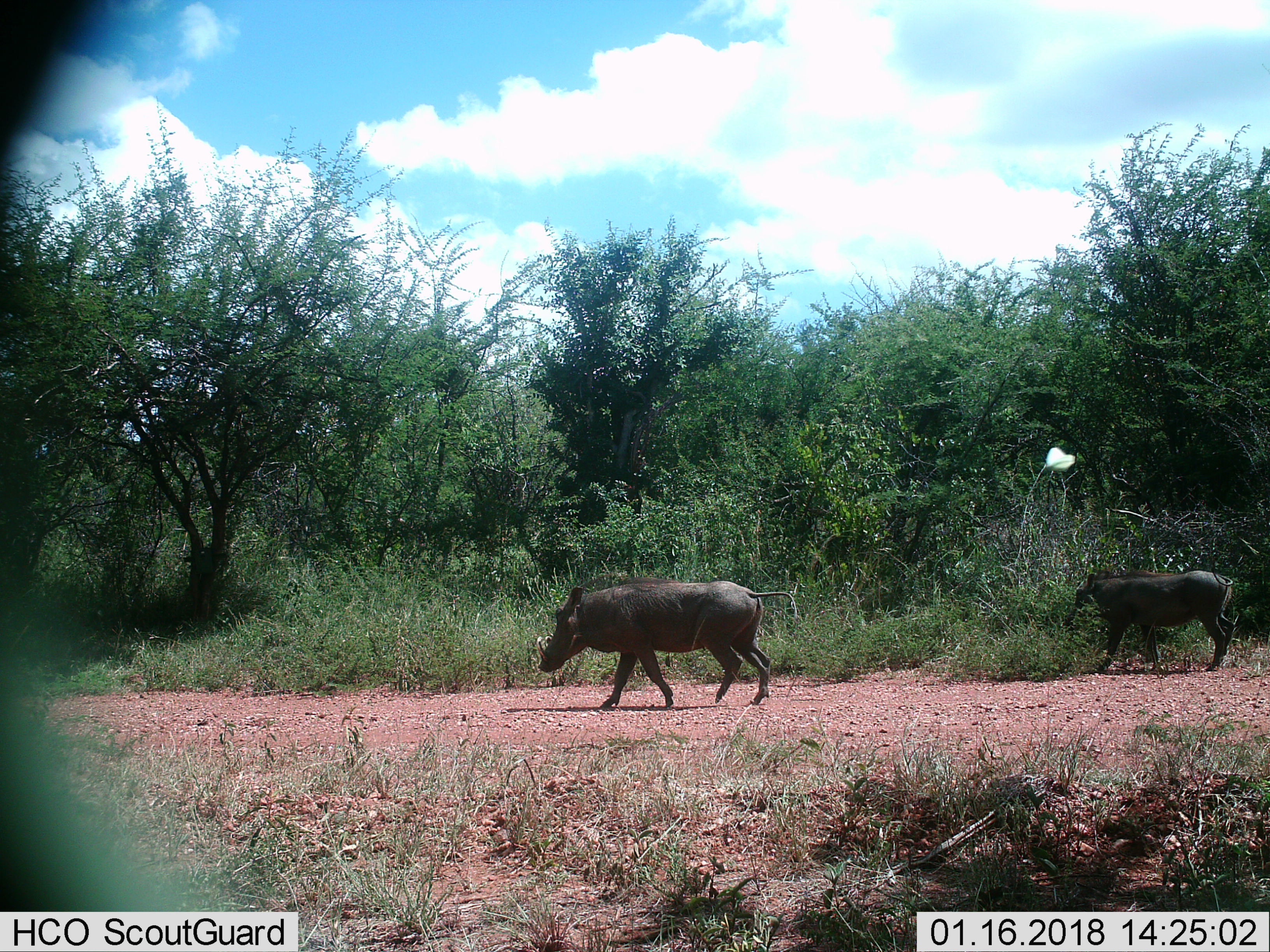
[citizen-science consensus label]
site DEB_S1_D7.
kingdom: Animalia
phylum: Chordata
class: Mammalia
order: Artiodactyla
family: Suidae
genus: Phacochoerus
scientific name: Phacochoerus africanus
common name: warthog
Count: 2.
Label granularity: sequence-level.